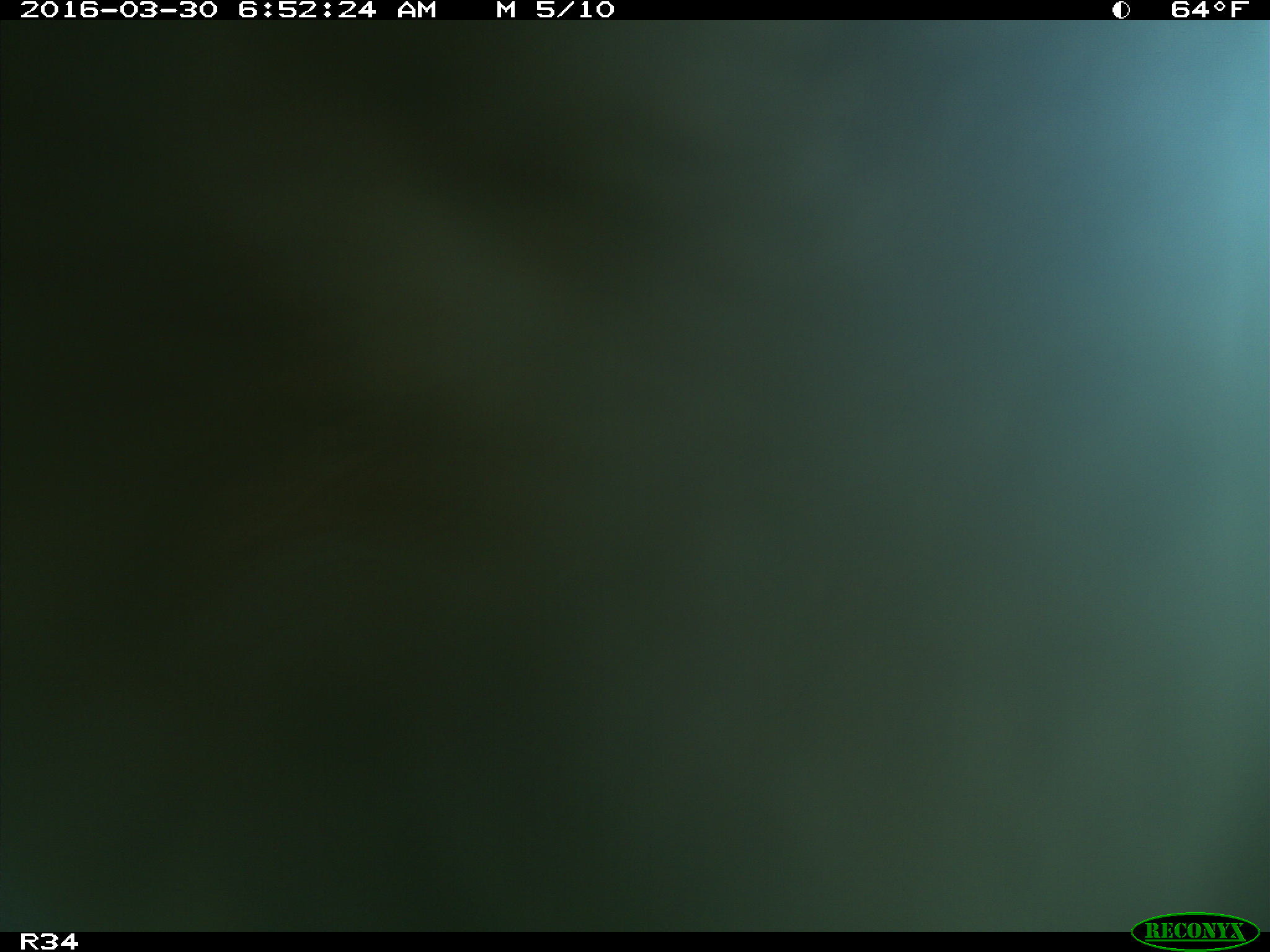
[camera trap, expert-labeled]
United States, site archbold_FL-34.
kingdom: Animalia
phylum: Chordata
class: Mammalia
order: Artiodactyla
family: Bovidae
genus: Bos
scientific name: Bos taurus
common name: domestic cow